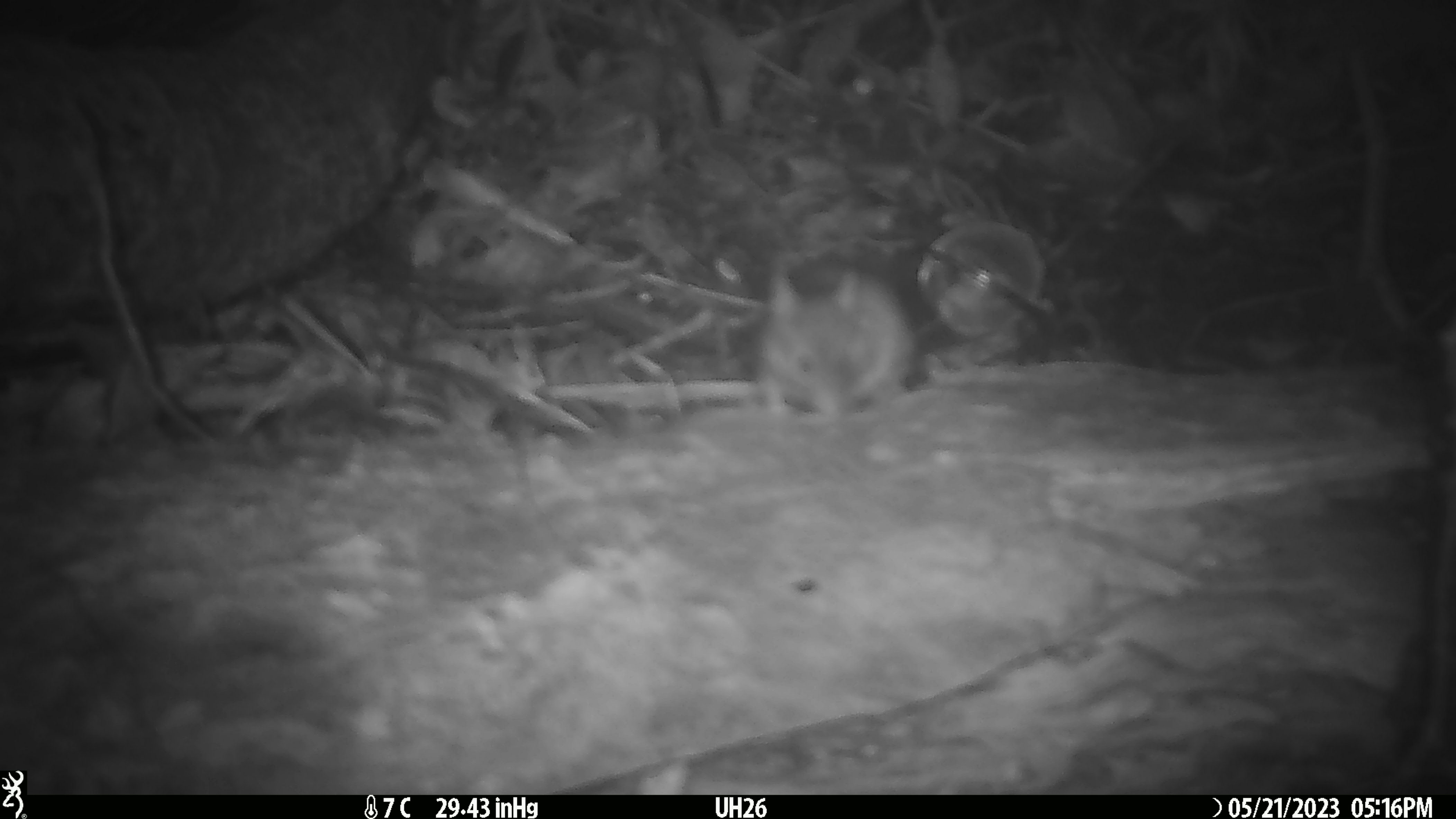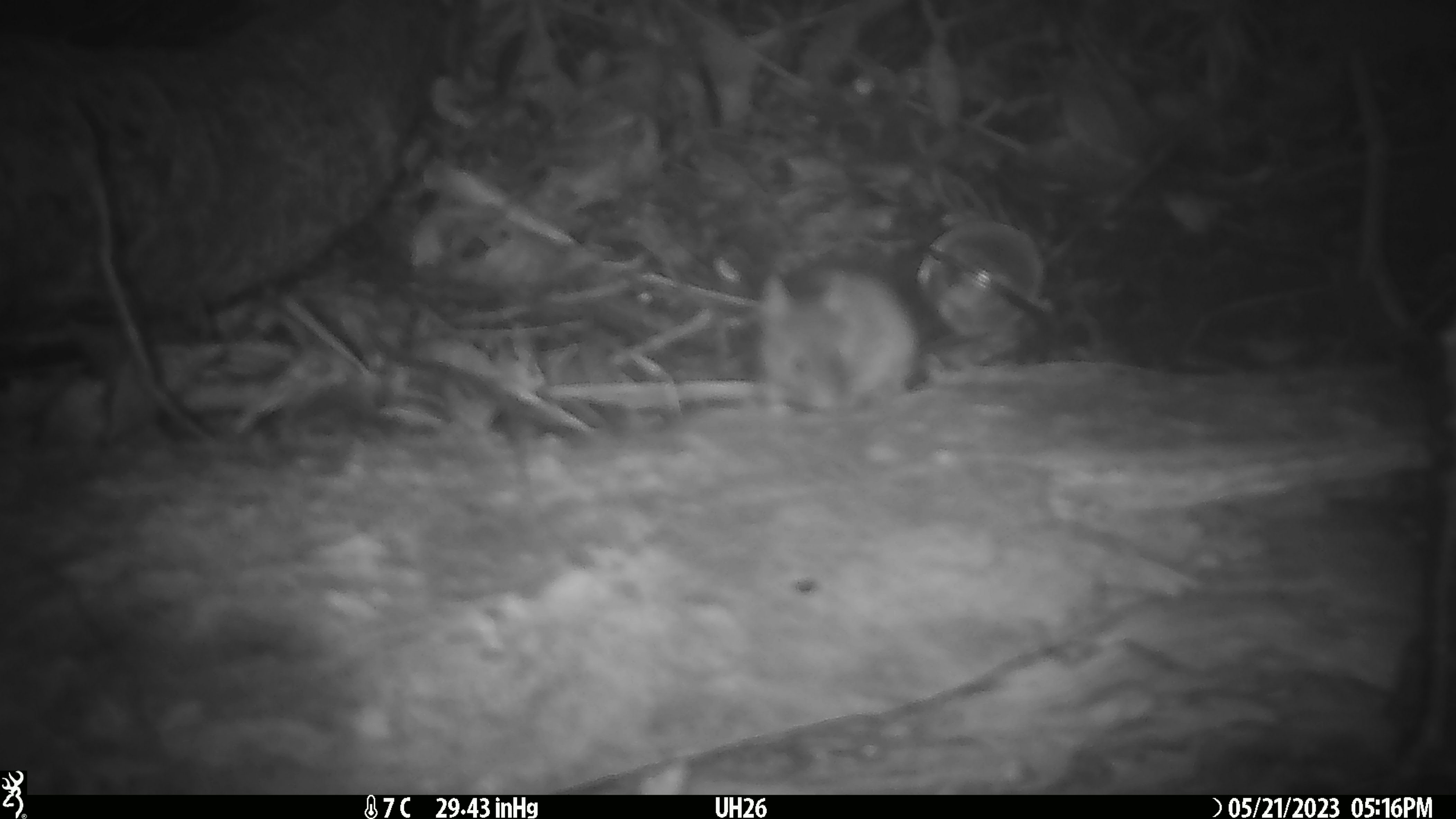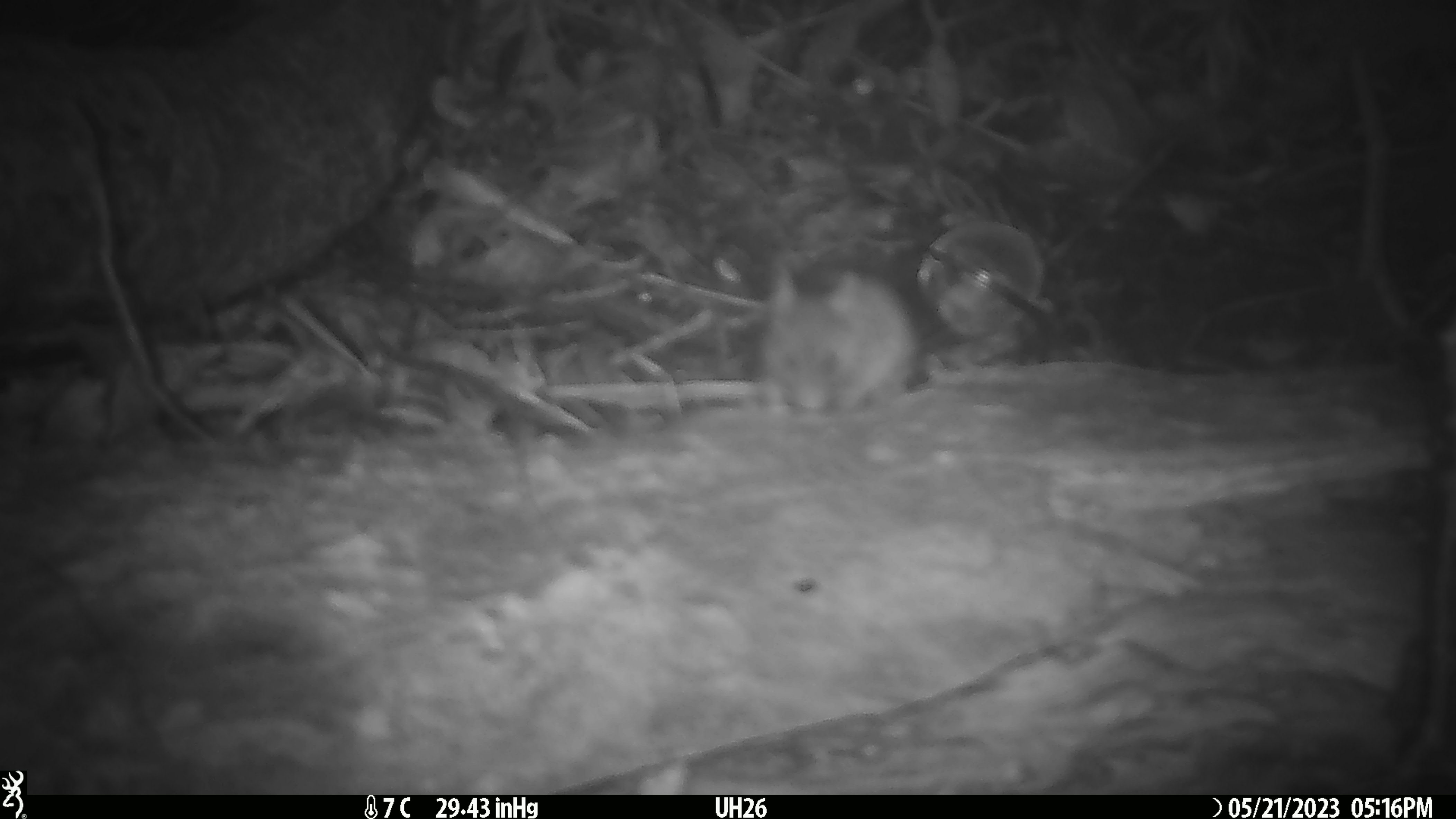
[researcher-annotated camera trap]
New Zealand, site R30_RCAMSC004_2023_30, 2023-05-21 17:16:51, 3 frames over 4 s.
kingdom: Animalia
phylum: Chordata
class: Mammalia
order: Rodentia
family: Muridae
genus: Mus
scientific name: Mus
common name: mouse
Mouse (Mus).